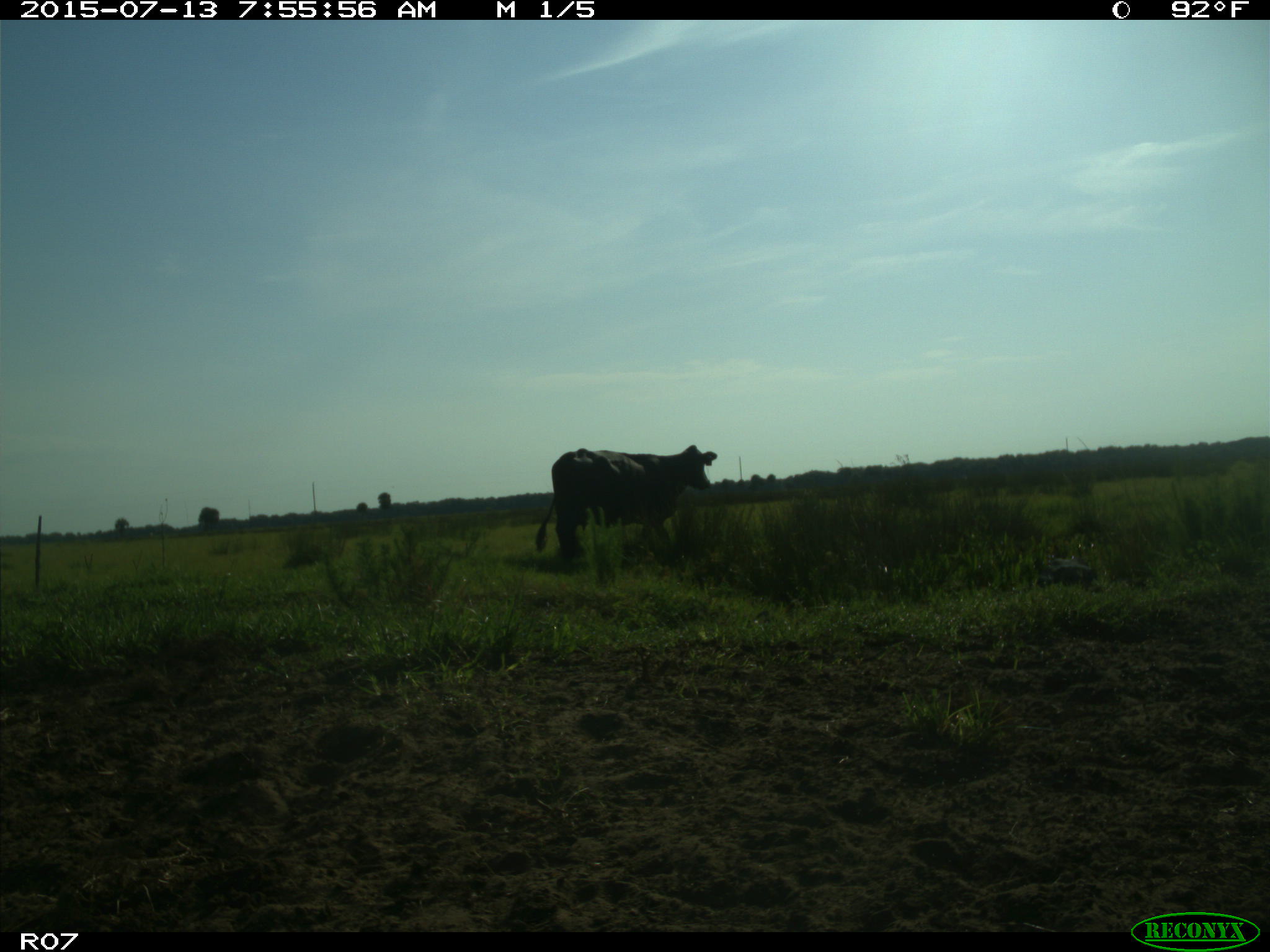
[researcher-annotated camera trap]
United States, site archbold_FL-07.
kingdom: Animalia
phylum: Chordata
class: Mammalia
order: Artiodactyla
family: Bovidae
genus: Bos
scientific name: Bos taurus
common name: domestic cow